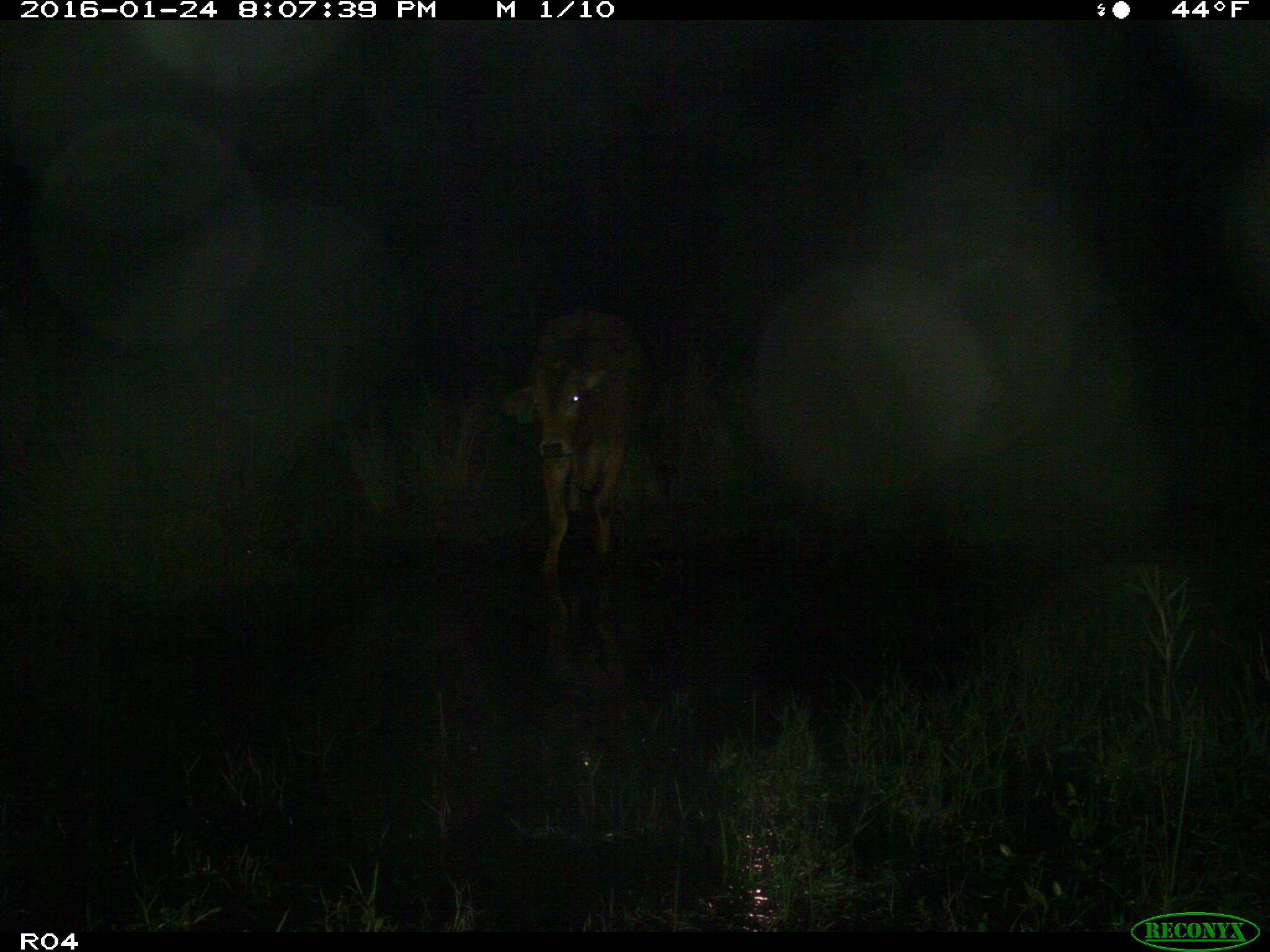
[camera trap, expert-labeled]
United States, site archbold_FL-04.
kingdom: Animalia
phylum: Chordata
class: Mammalia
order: Artiodactyla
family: Bovidae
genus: Bos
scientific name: Bos taurus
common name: domestic cow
Bos taurus (domestic cow).